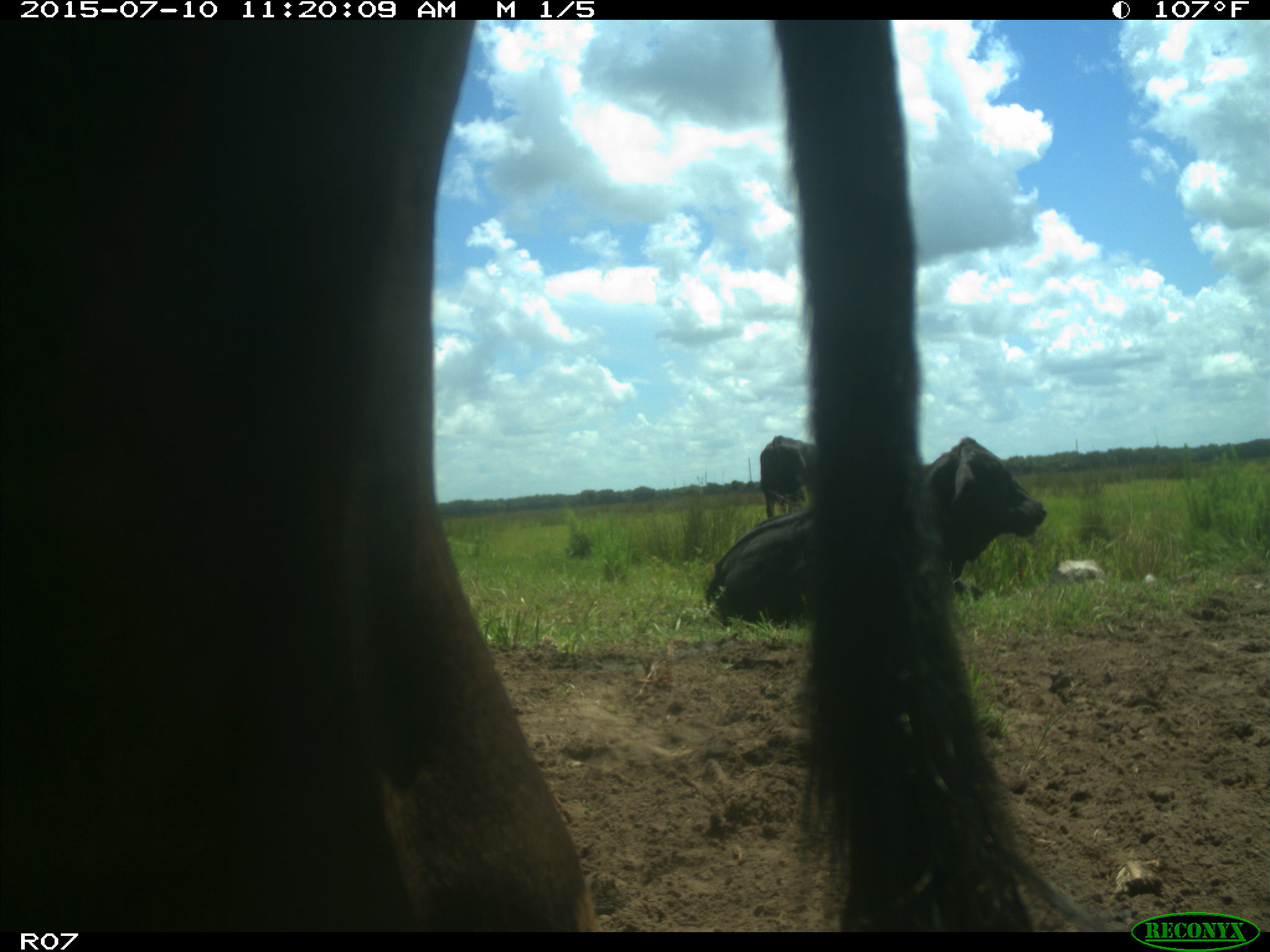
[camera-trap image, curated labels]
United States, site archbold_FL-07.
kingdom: Animalia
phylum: Chordata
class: Mammalia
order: Artiodactyla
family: Bovidae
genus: Bos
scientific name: Bos taurus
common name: domestic cow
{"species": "Bos taurus (domestic cow)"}